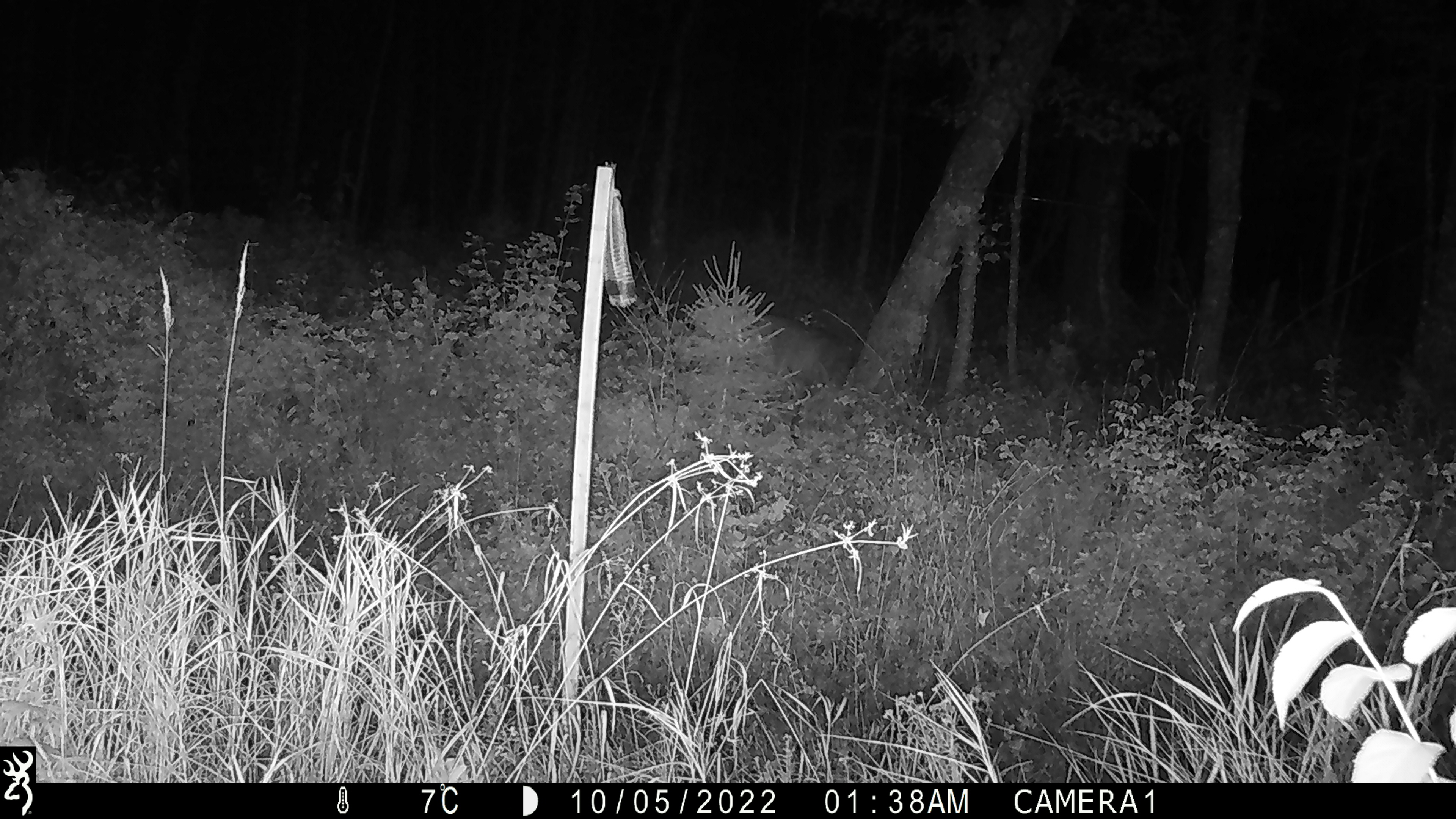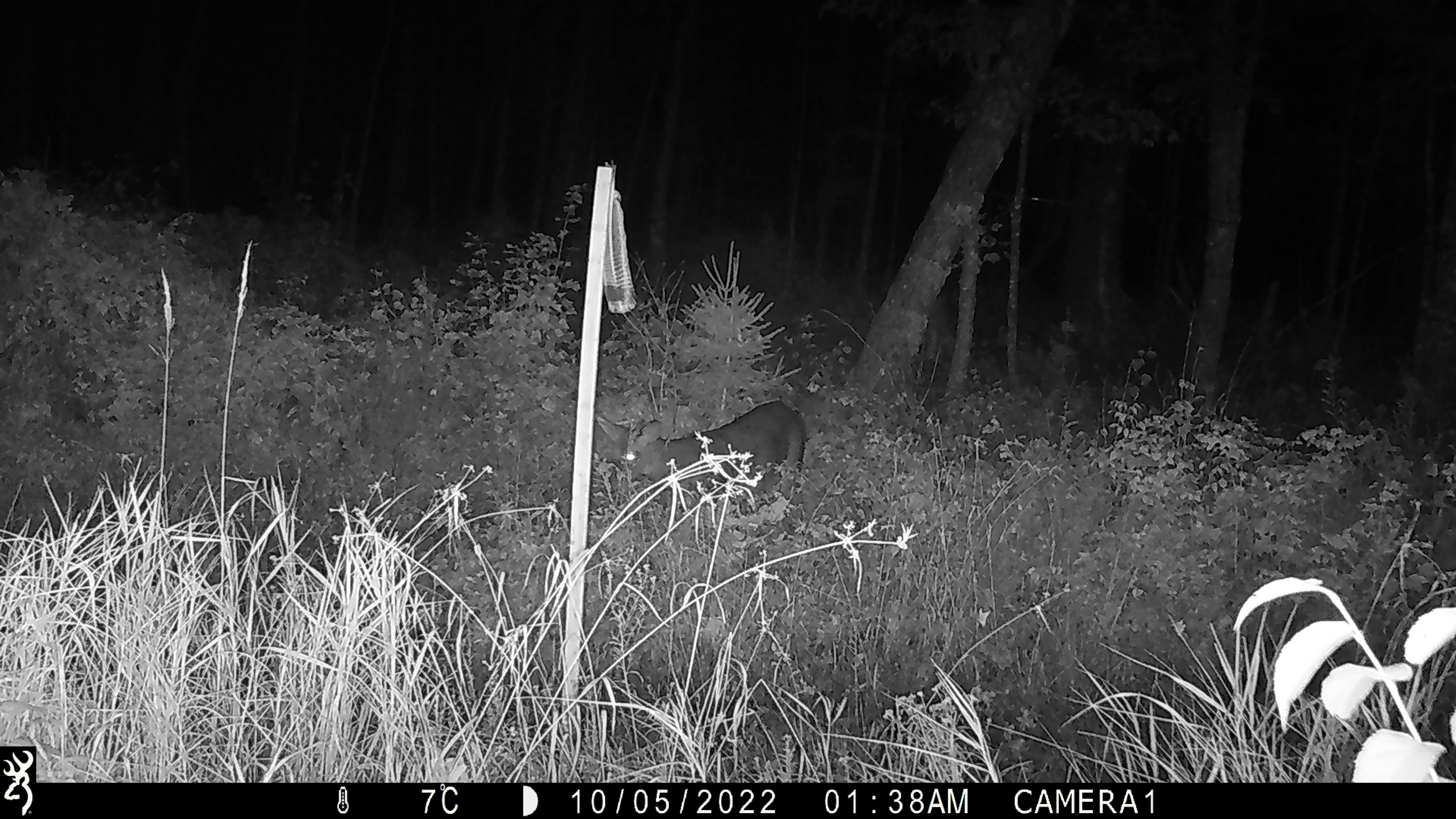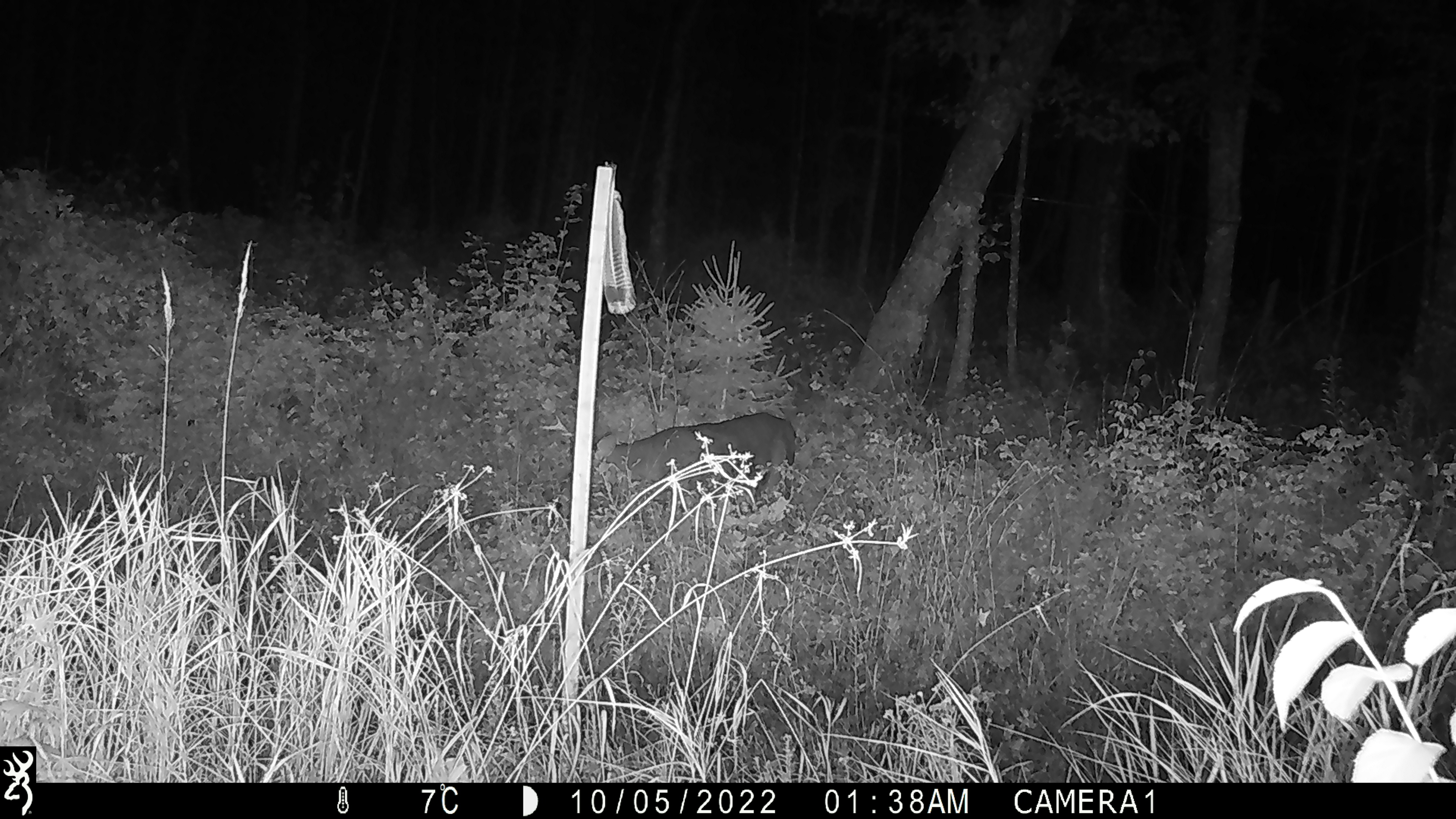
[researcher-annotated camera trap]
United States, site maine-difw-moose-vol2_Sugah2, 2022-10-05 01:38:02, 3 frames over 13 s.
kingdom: Animalia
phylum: Chordata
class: Mammalia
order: Artiodactyla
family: Cervidae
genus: Odocoileus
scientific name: Odocoileus virginianus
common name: white-tailed deer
White-tailed deer (Odocoileus virginianus).